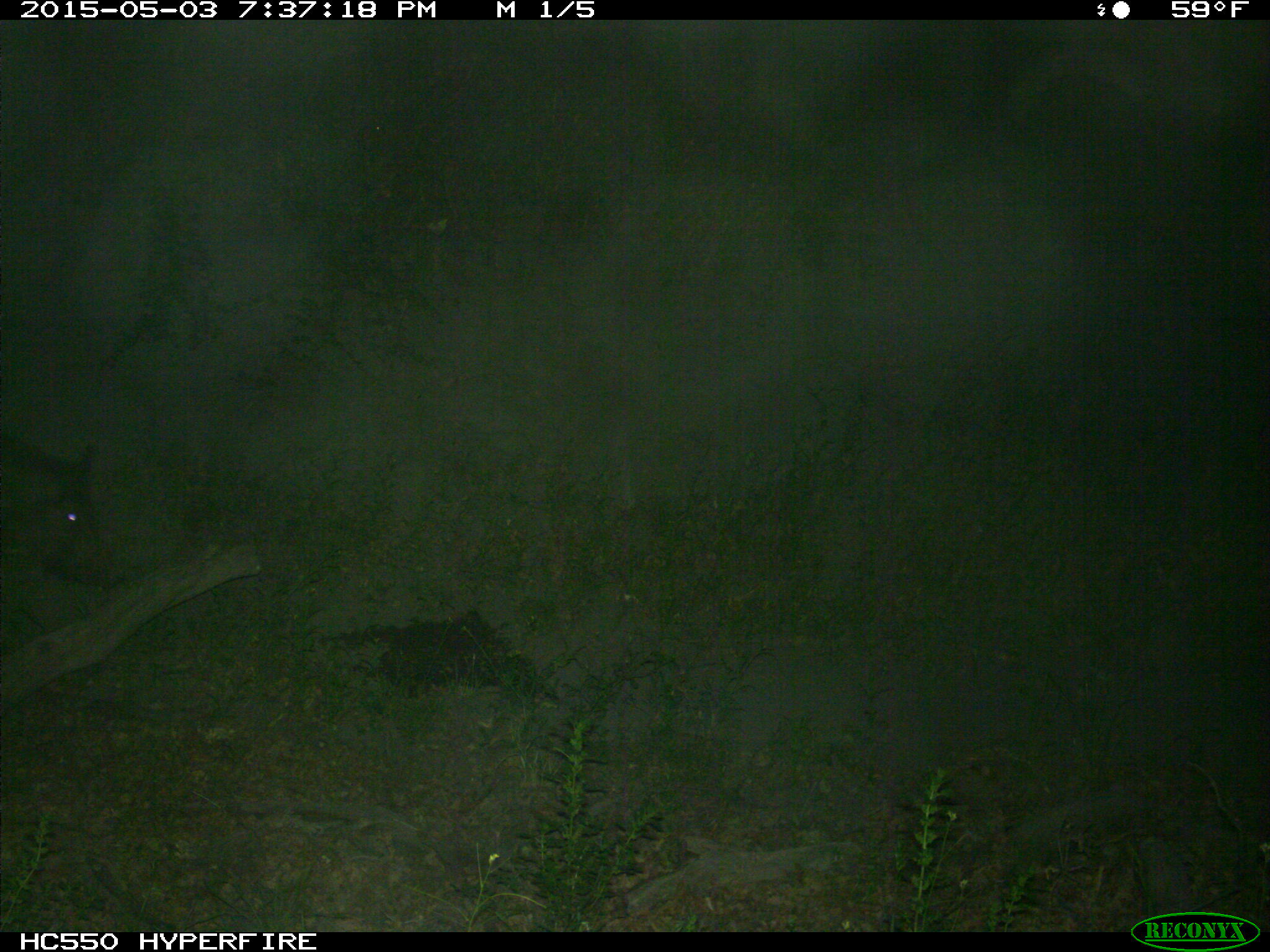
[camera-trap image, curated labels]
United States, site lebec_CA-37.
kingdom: Animalia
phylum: Chordata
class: Mammalia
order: Artiodactyla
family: Suidae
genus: Sus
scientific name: Sus scrofa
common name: wild boar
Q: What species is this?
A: Sus scrofa (wild boar).